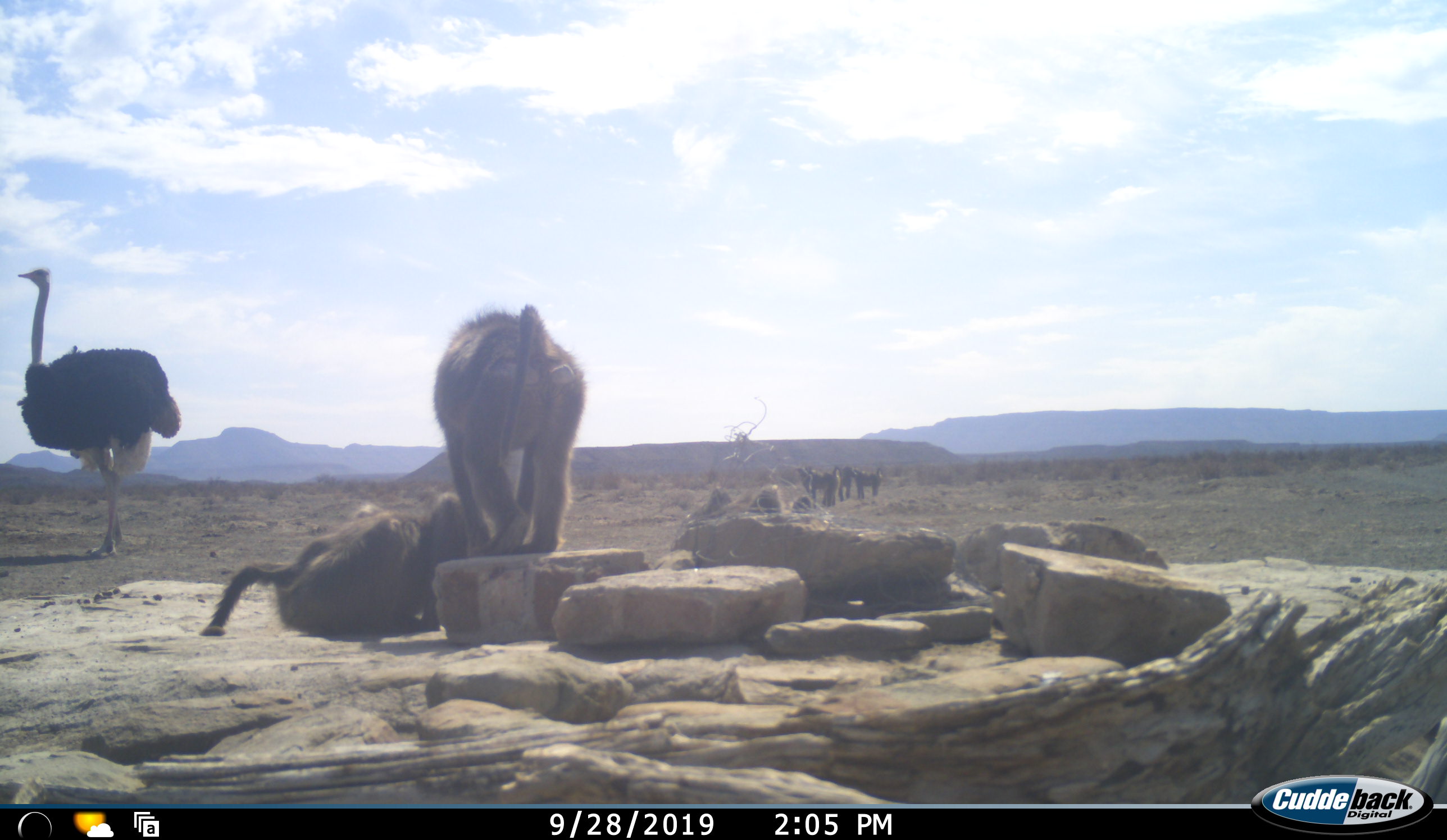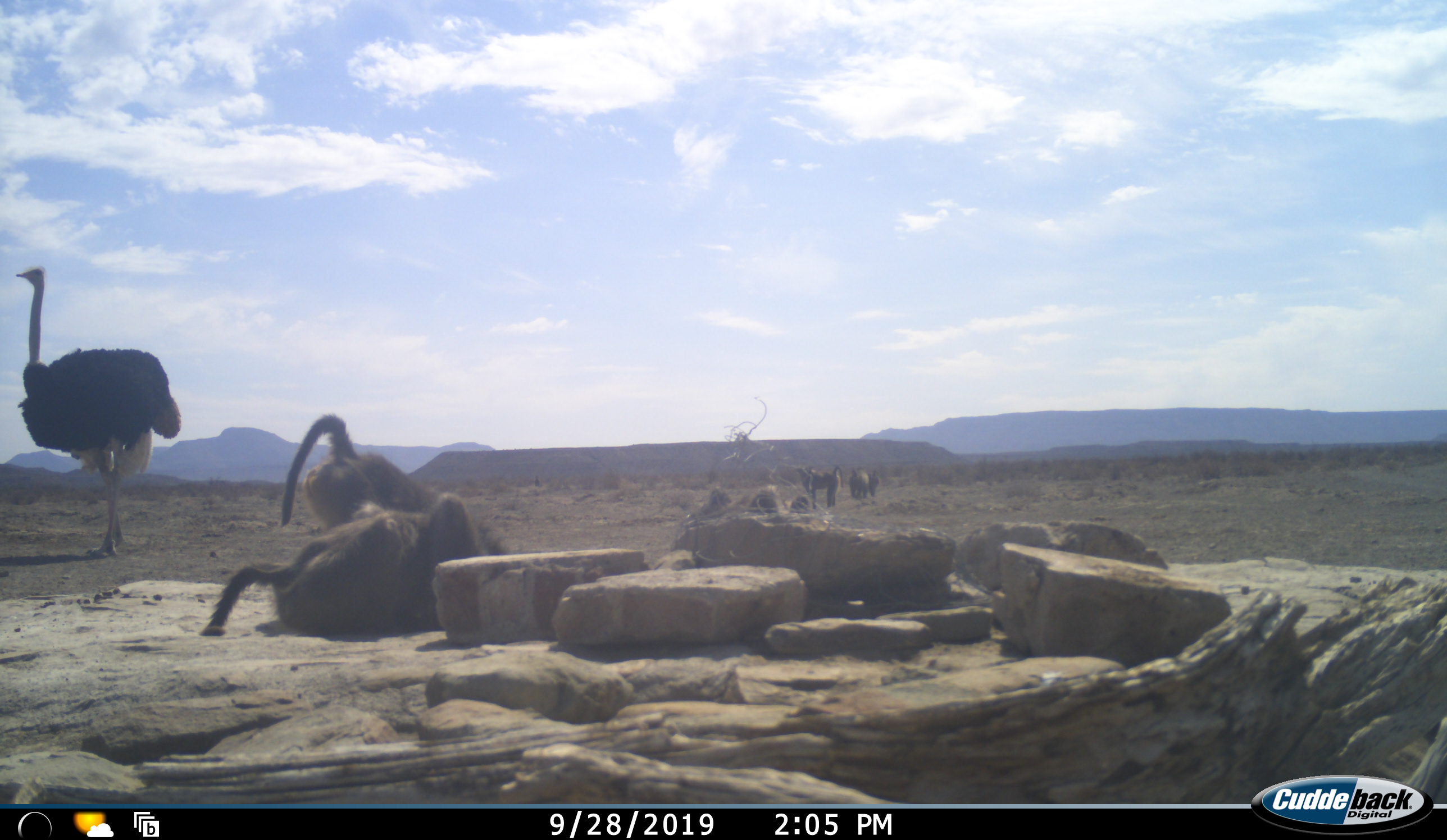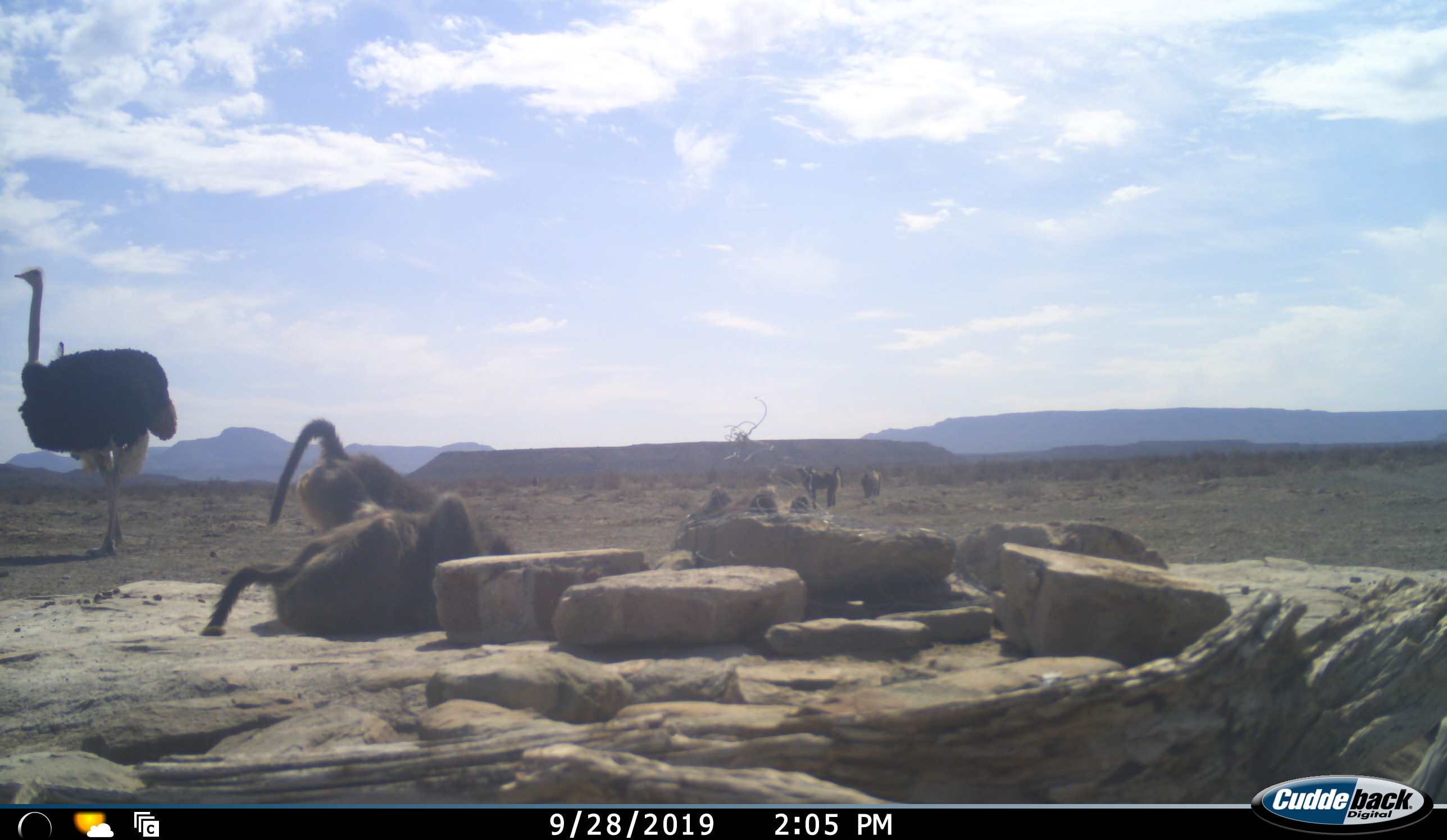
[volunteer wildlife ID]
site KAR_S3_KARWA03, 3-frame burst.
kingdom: Animalia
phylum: Chordata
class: Mammalia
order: Primates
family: Cercopithecidae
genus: Papio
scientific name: Papio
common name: baboon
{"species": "baboon (Papio)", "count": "5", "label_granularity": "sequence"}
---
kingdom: Animalia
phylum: Chordata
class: Aves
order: Struthioniformes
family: Struthionidae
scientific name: Struthionidae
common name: ostrich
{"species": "ostrich (Struthionidae)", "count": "1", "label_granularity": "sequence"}